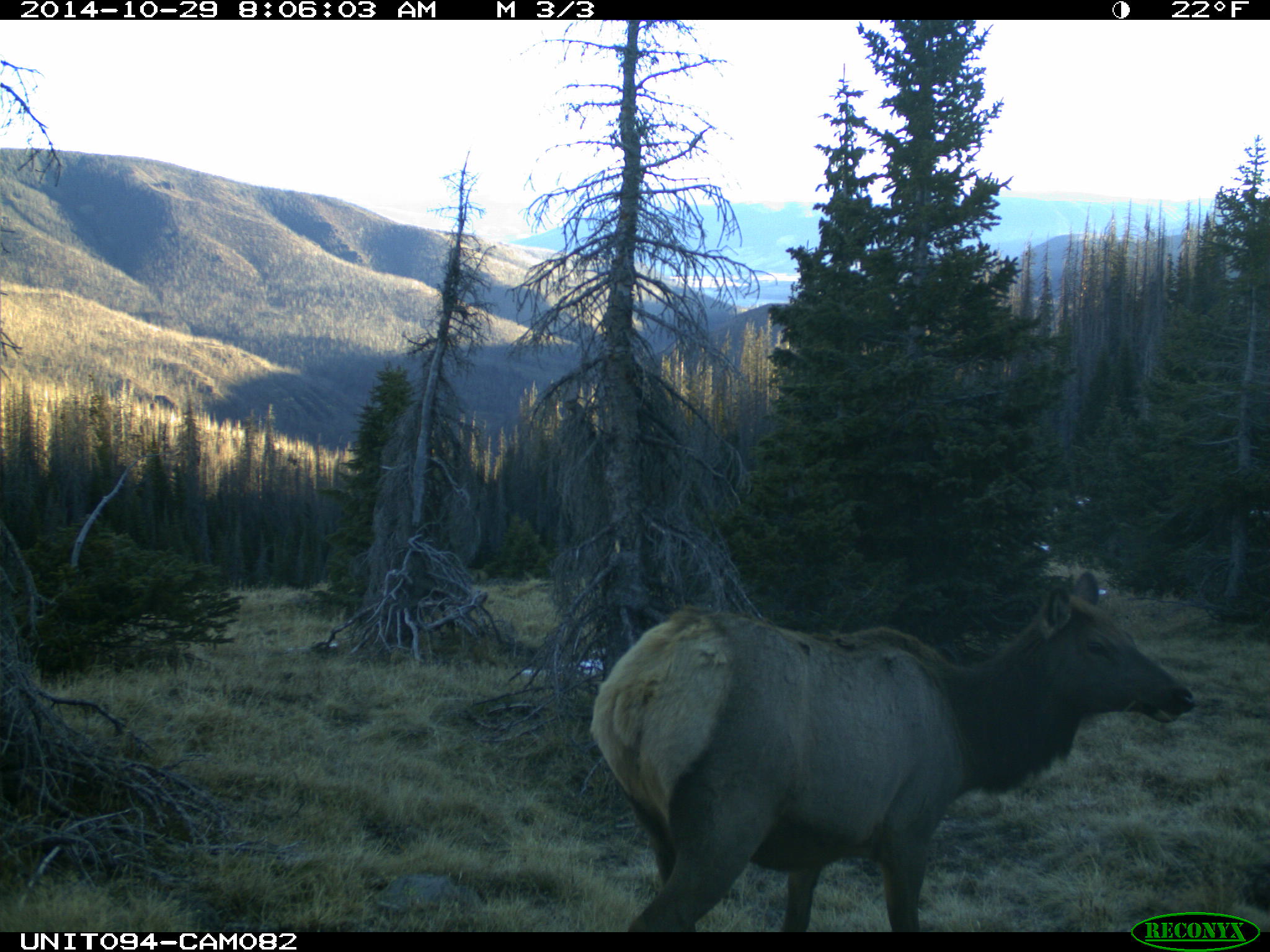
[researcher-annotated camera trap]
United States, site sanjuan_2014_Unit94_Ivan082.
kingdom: Animalia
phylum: Chordata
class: Mammalia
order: Artiodactyla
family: Cervidae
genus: Cervus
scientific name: Cervus elaphus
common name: red deer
Cervus elaphus (red deer).